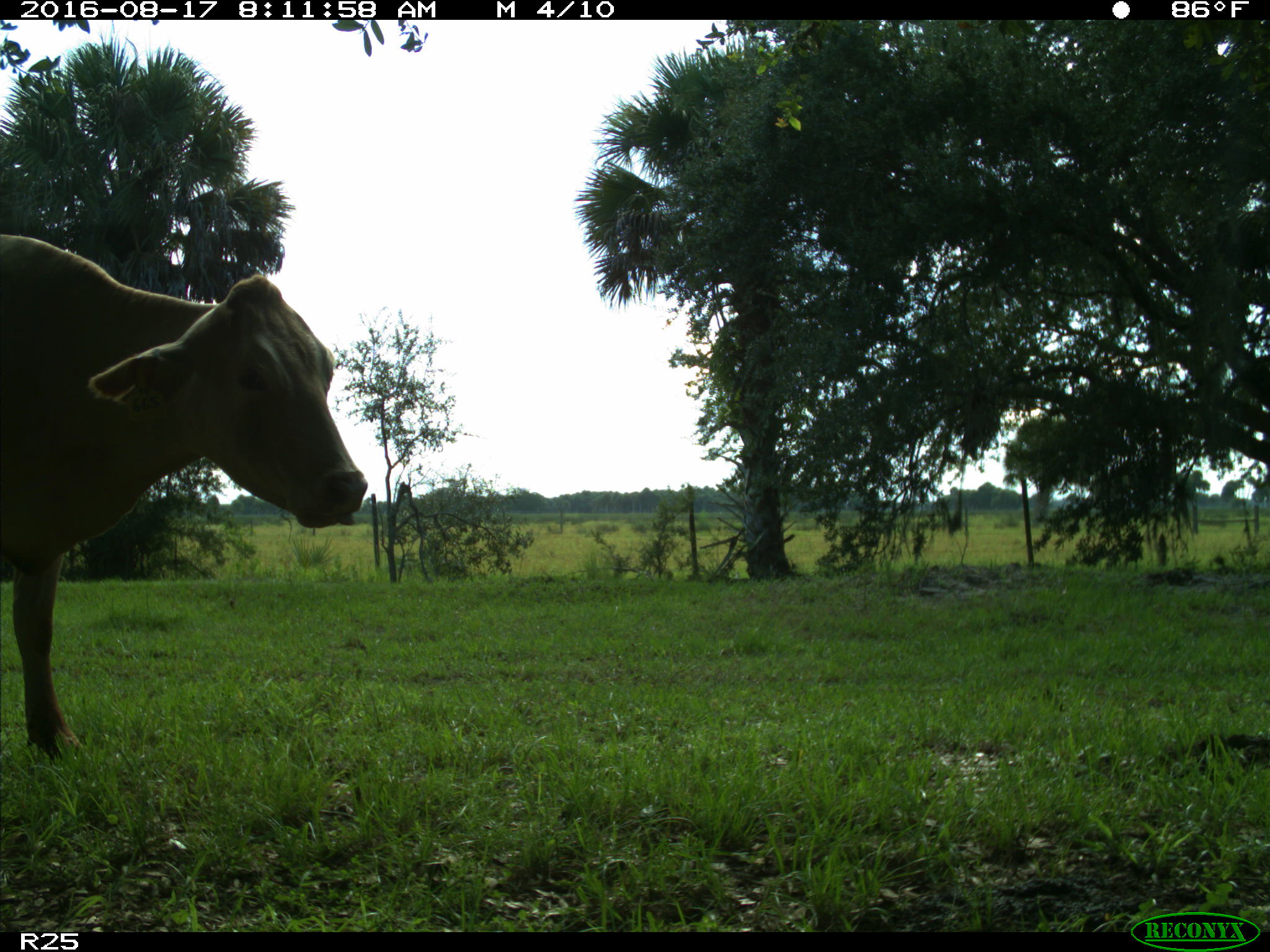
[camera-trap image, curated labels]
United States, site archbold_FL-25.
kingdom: Animalia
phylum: Chordata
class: Mammalia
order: Artiodactyla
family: Bovidae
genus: Bos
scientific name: Bos taurus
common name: domestic cow